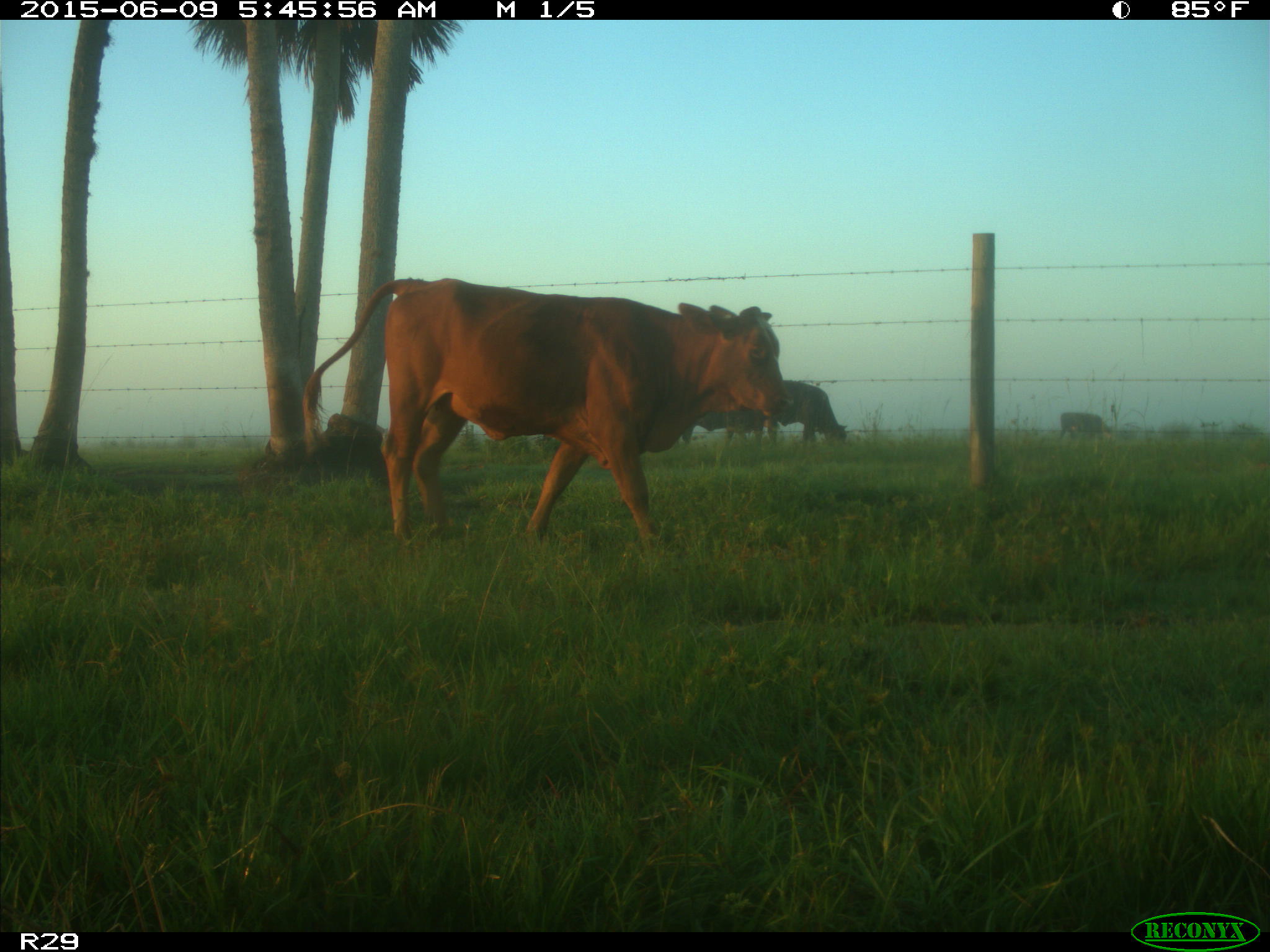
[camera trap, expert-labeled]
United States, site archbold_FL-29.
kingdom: Animalia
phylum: Chordata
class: Mammalia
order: Artiodactyla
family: Bovidae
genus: Bos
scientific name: Bos taurus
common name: domestic cow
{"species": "Bos taurus (domestic cow)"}